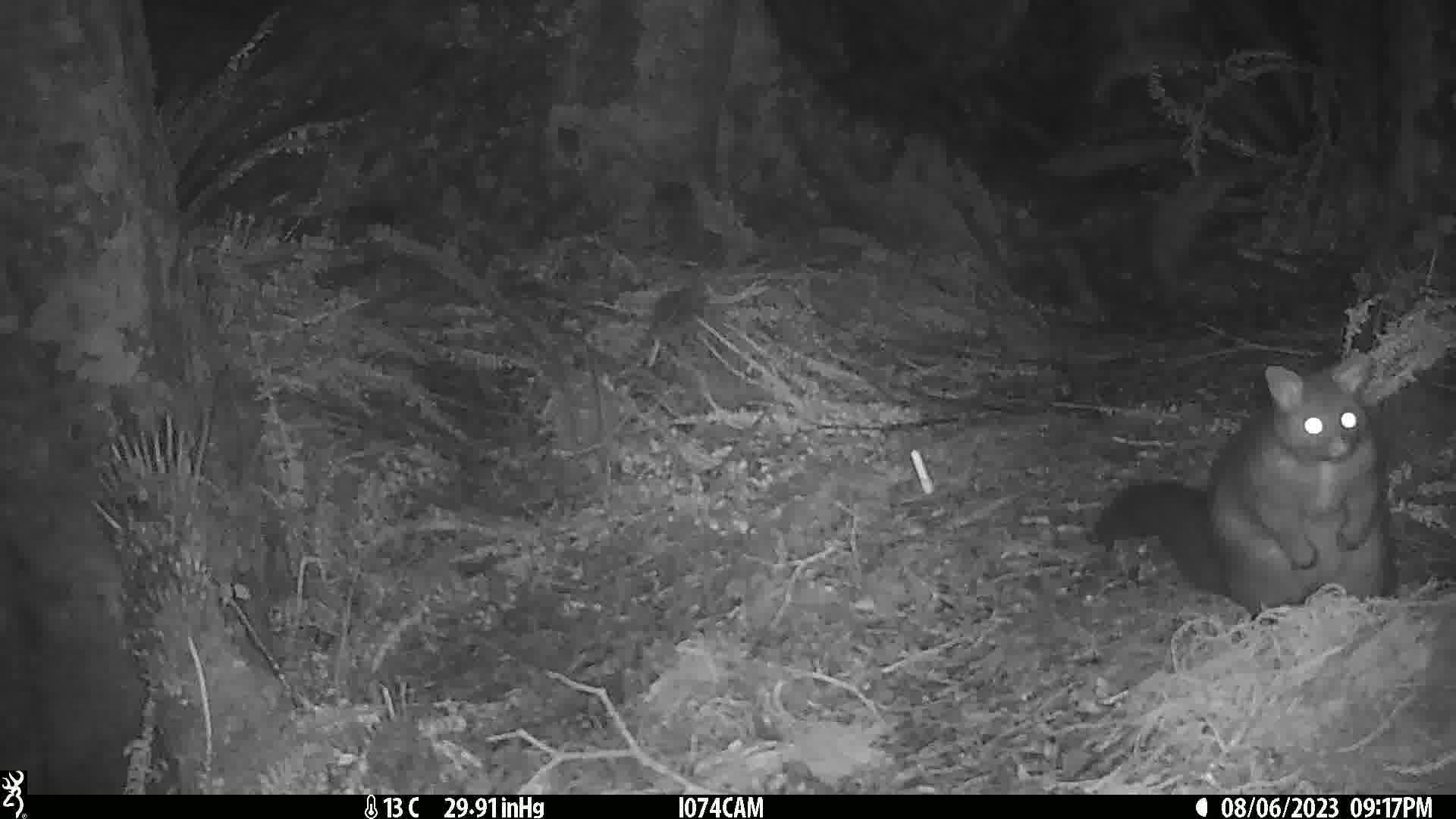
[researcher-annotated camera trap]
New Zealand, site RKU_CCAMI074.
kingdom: Animalia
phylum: Chordata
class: Mammalia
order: Diprotodontia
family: Phalangeridae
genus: Trichosurus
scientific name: Trichosurus vulpecula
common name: common brushtail possum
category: possum